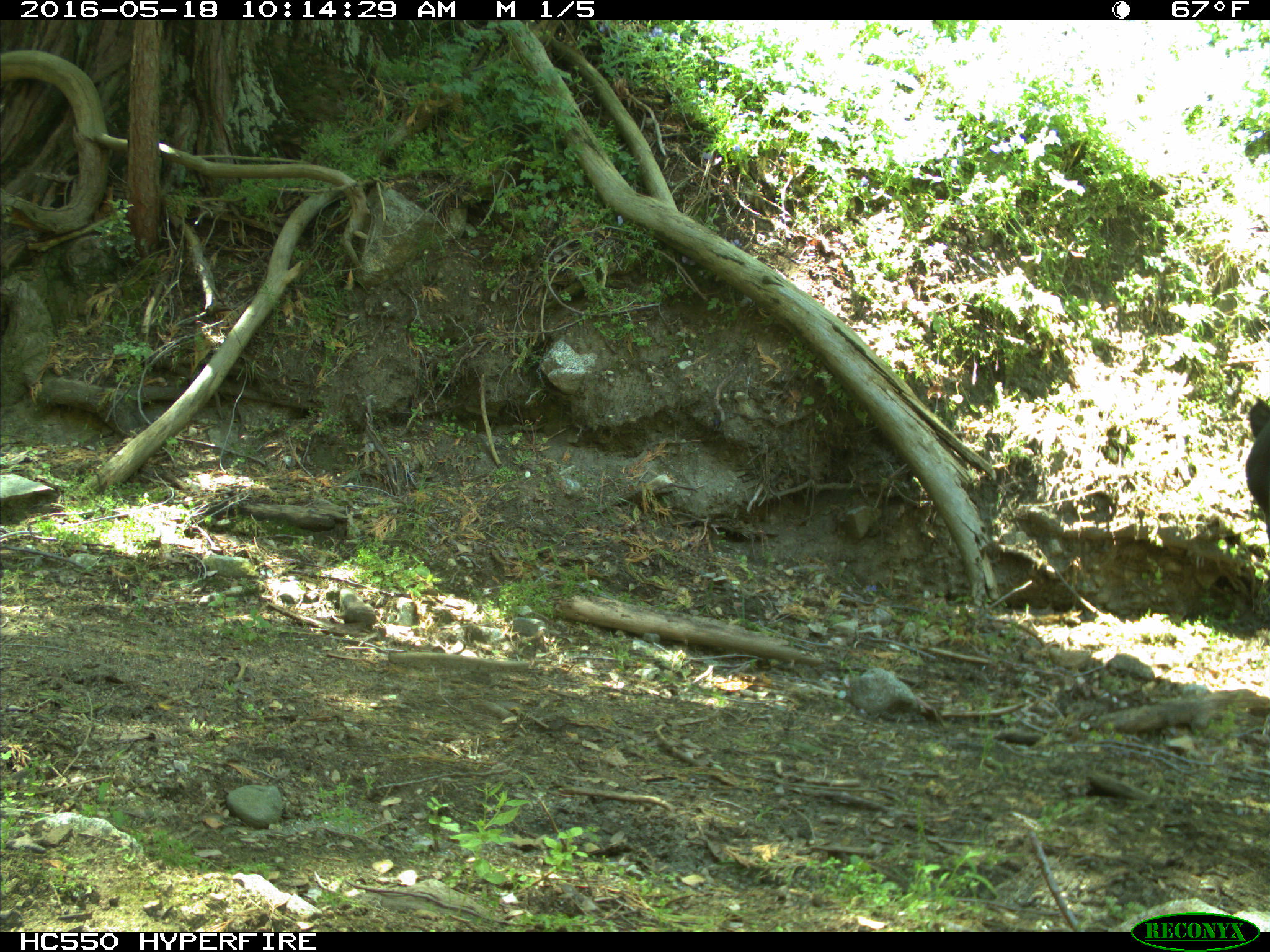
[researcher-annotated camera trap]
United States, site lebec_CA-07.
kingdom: Animalia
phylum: Chordata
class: Mammalia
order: Artiodactyla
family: Bovidae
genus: Bos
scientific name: Bos taurus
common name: domestic cow